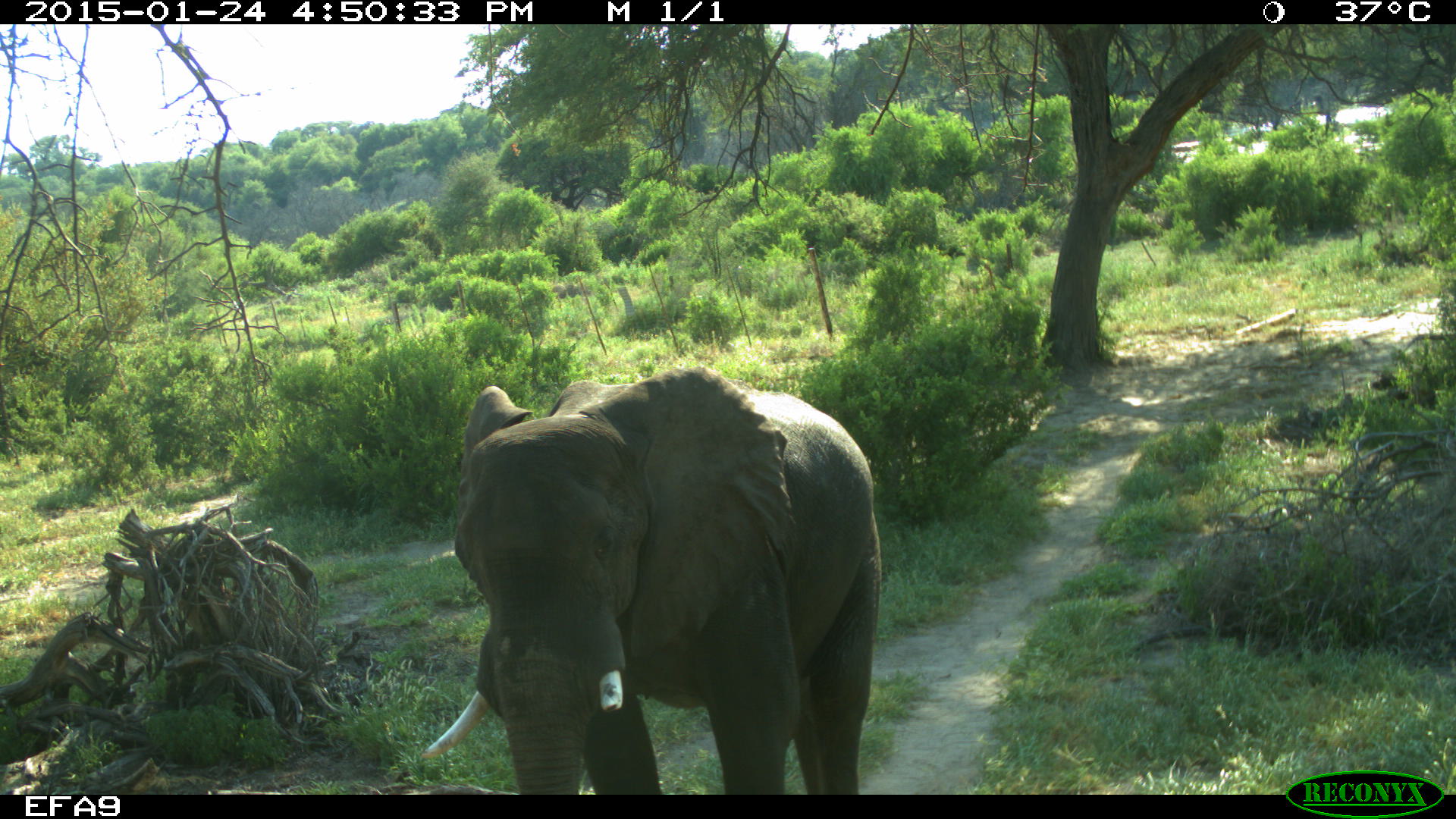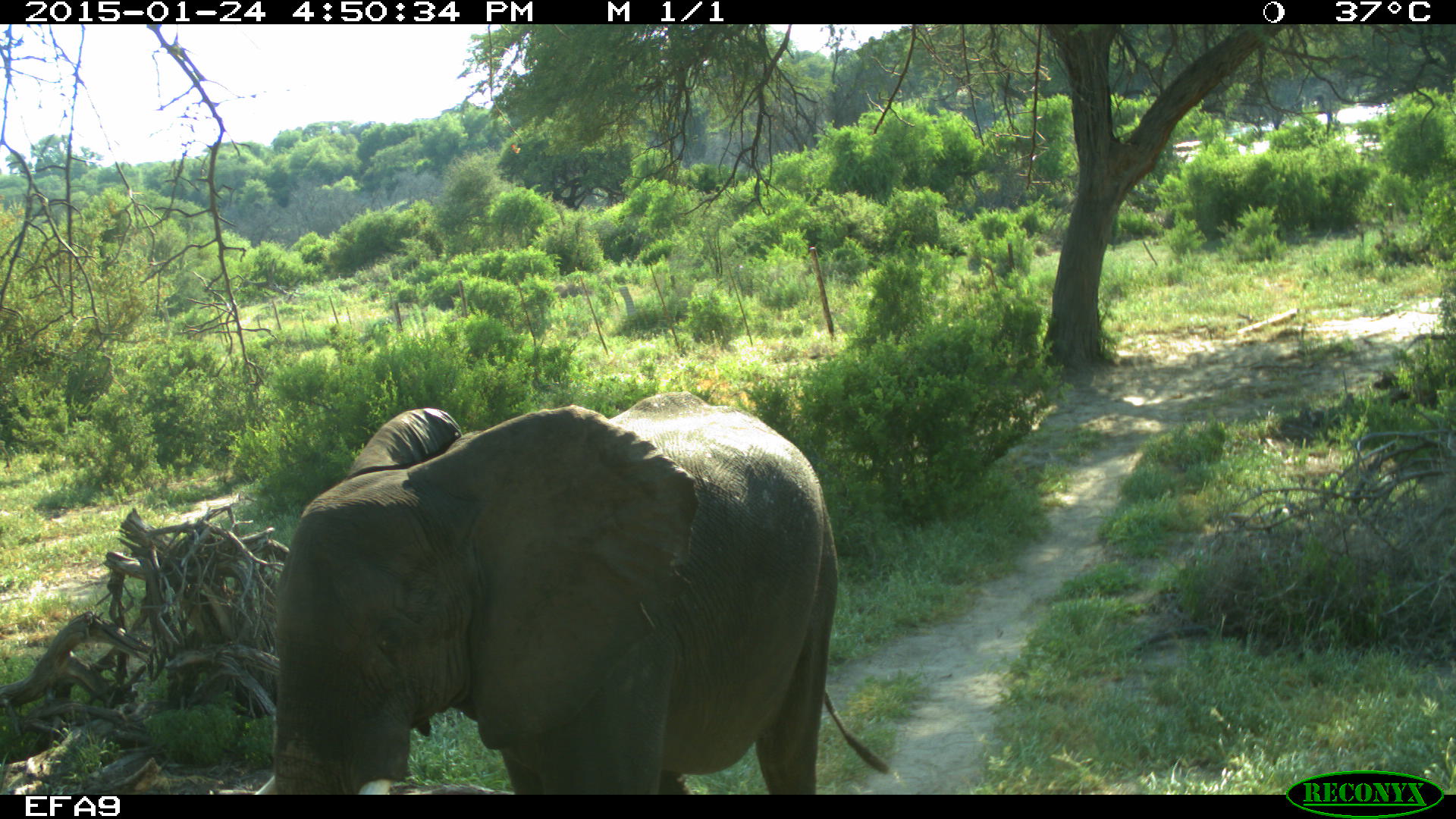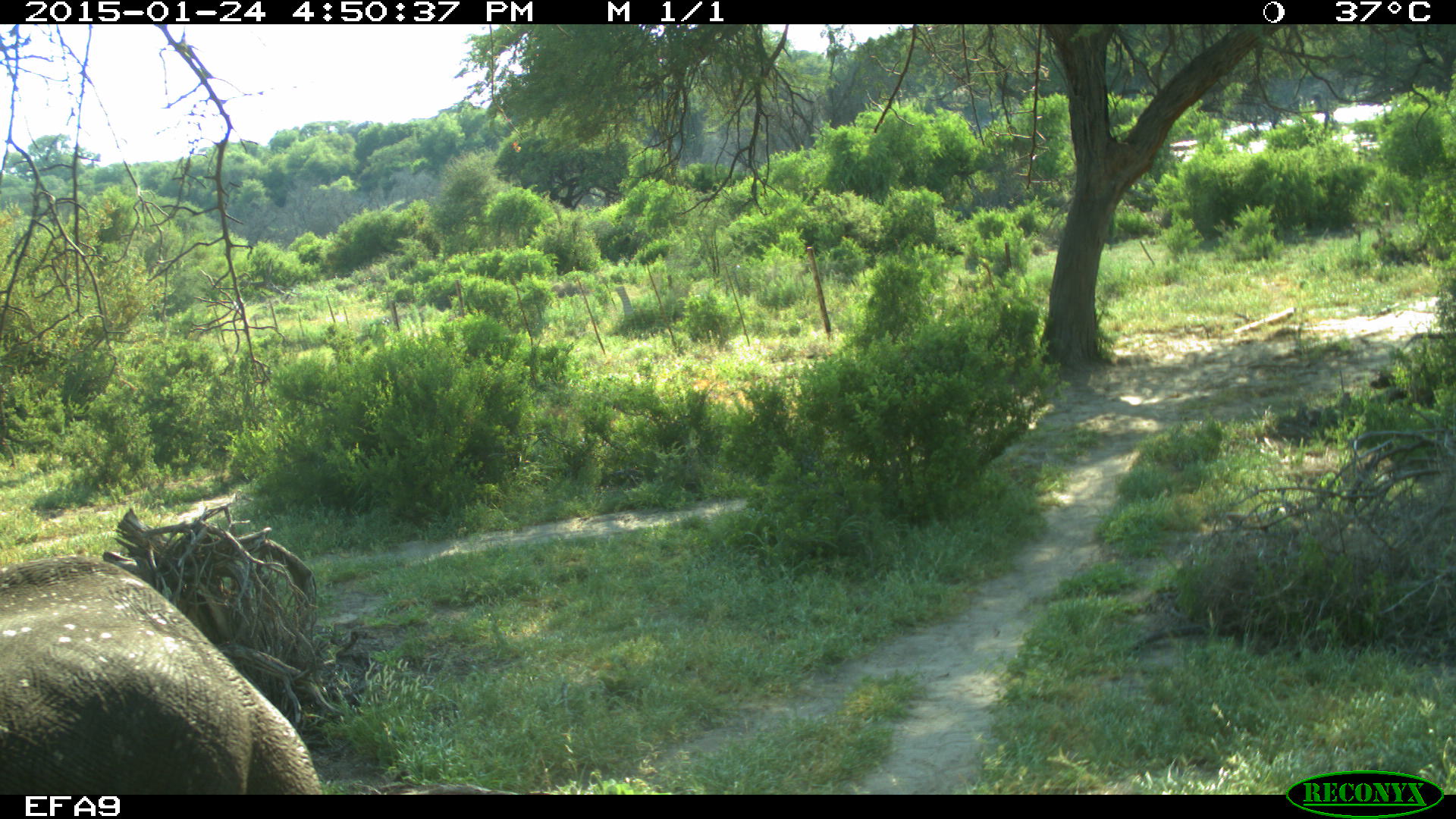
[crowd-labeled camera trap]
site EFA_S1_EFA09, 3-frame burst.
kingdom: Animalia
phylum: Chordata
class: Mammalia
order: Proboscidea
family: Elephantidae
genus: Loxodonta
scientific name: Loxodonta africana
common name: african bush elephant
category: elephant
Elephant (african bush elephant) (Loxodonta africana), count 1. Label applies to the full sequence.